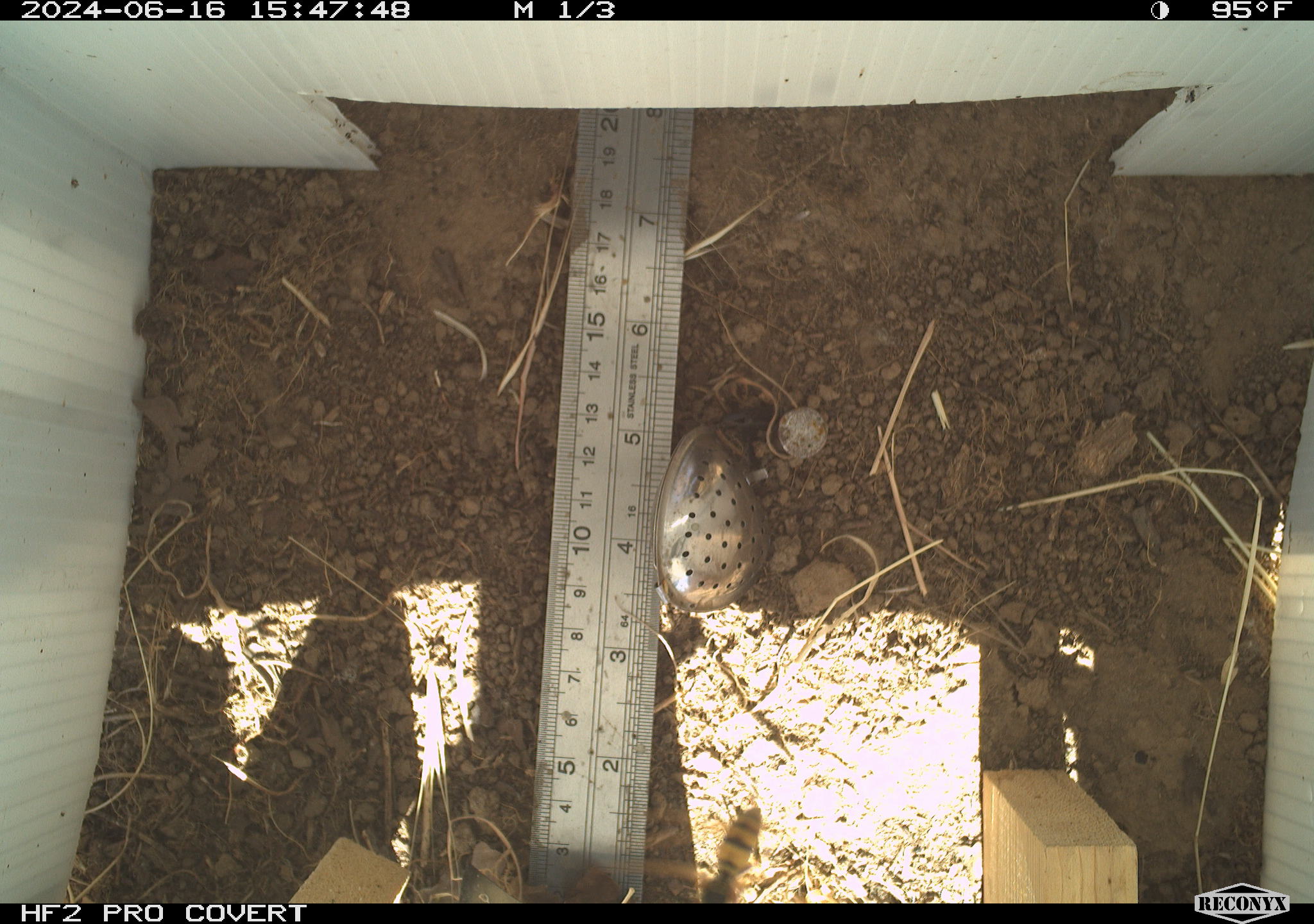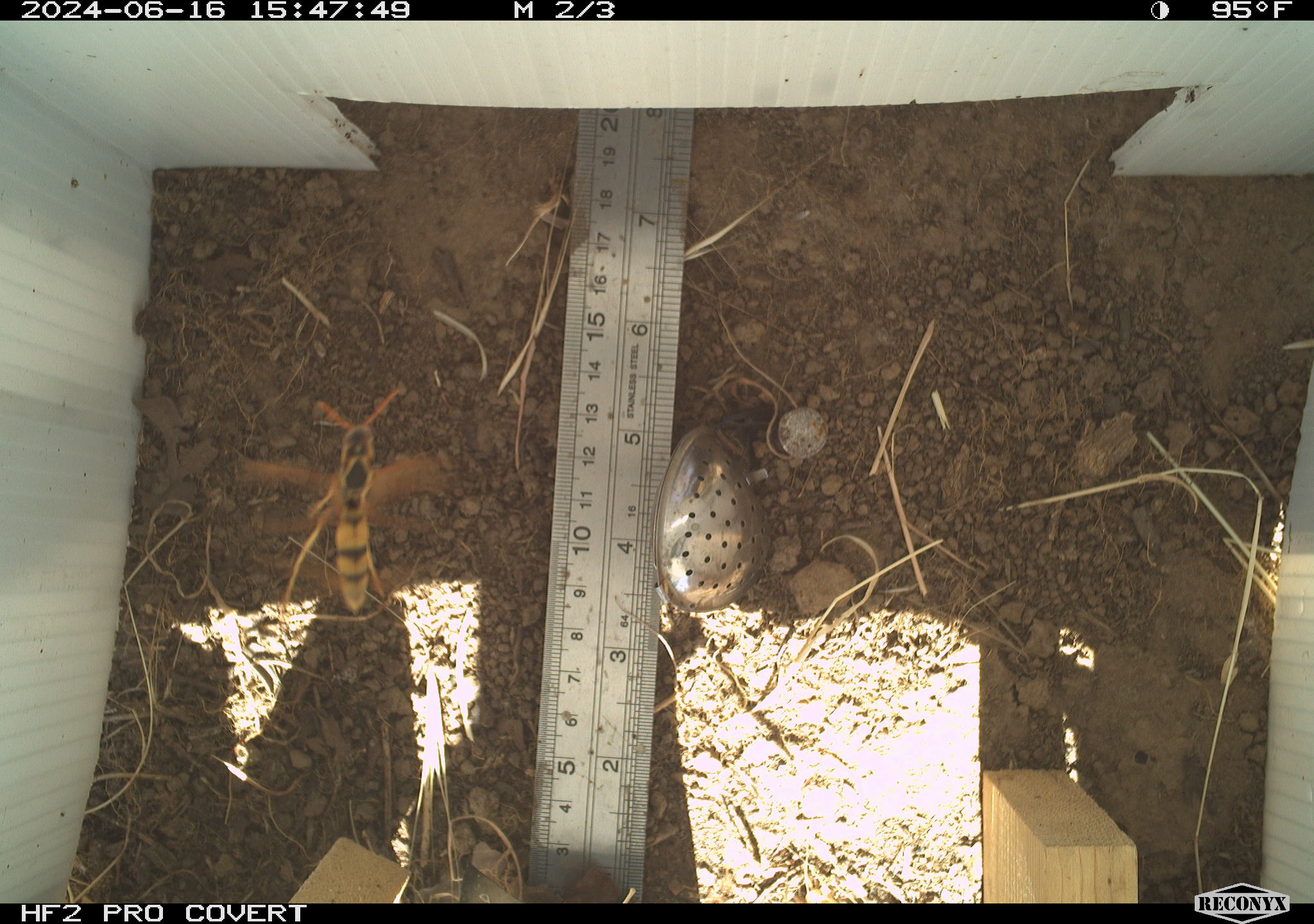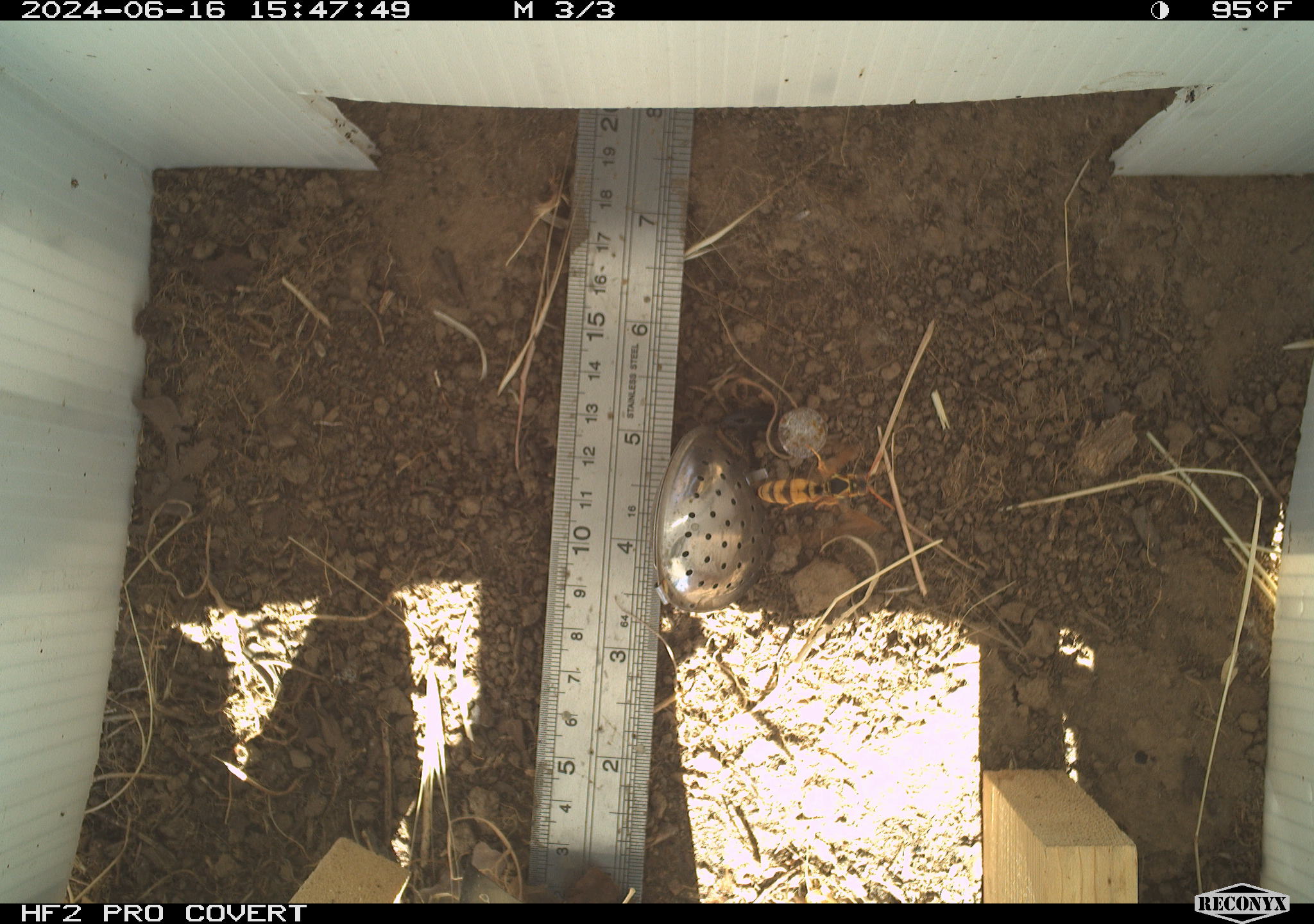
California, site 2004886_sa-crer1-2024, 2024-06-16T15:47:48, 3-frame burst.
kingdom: Animalia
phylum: Arthropoda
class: Insecta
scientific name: Insecta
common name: insect